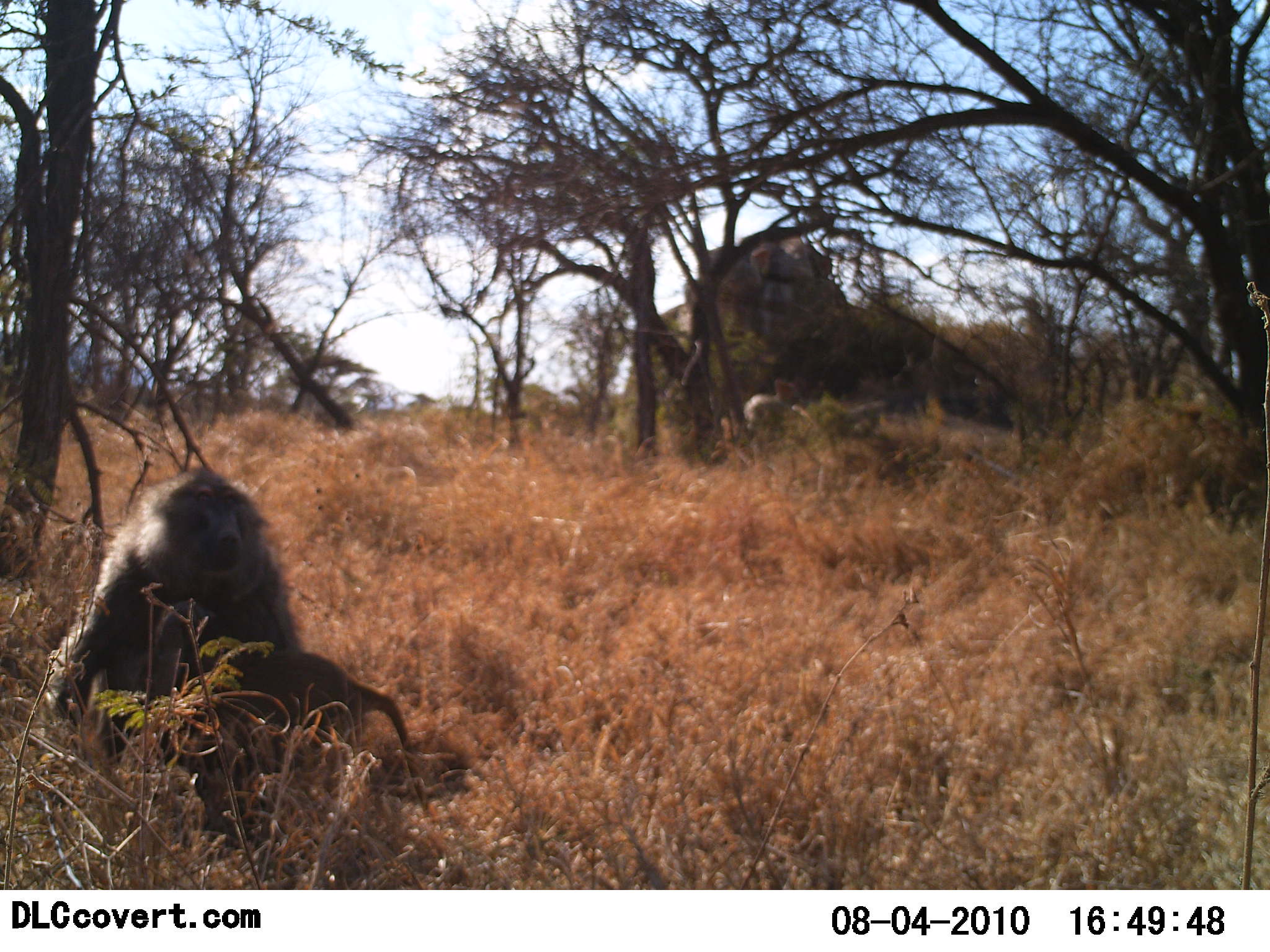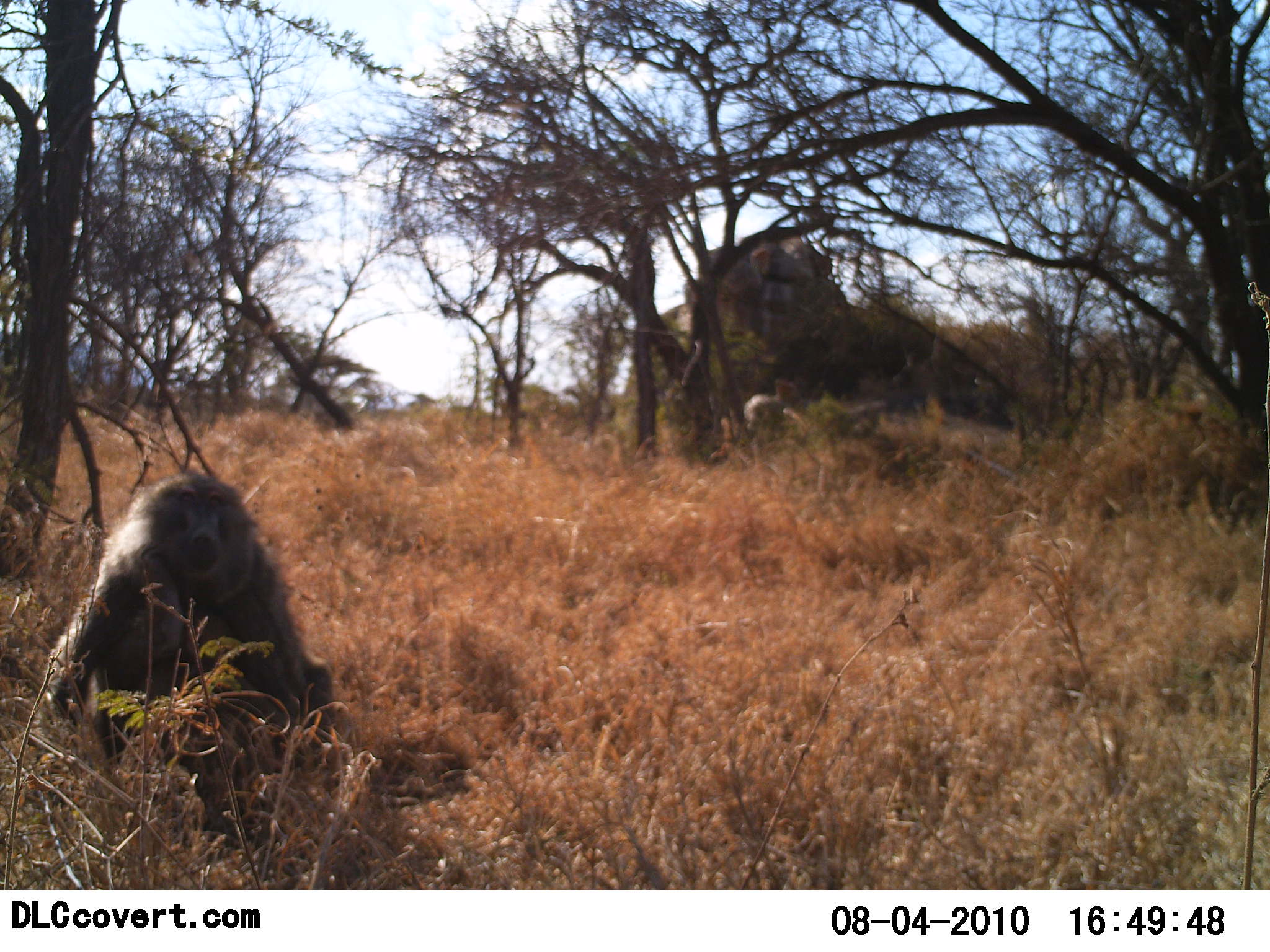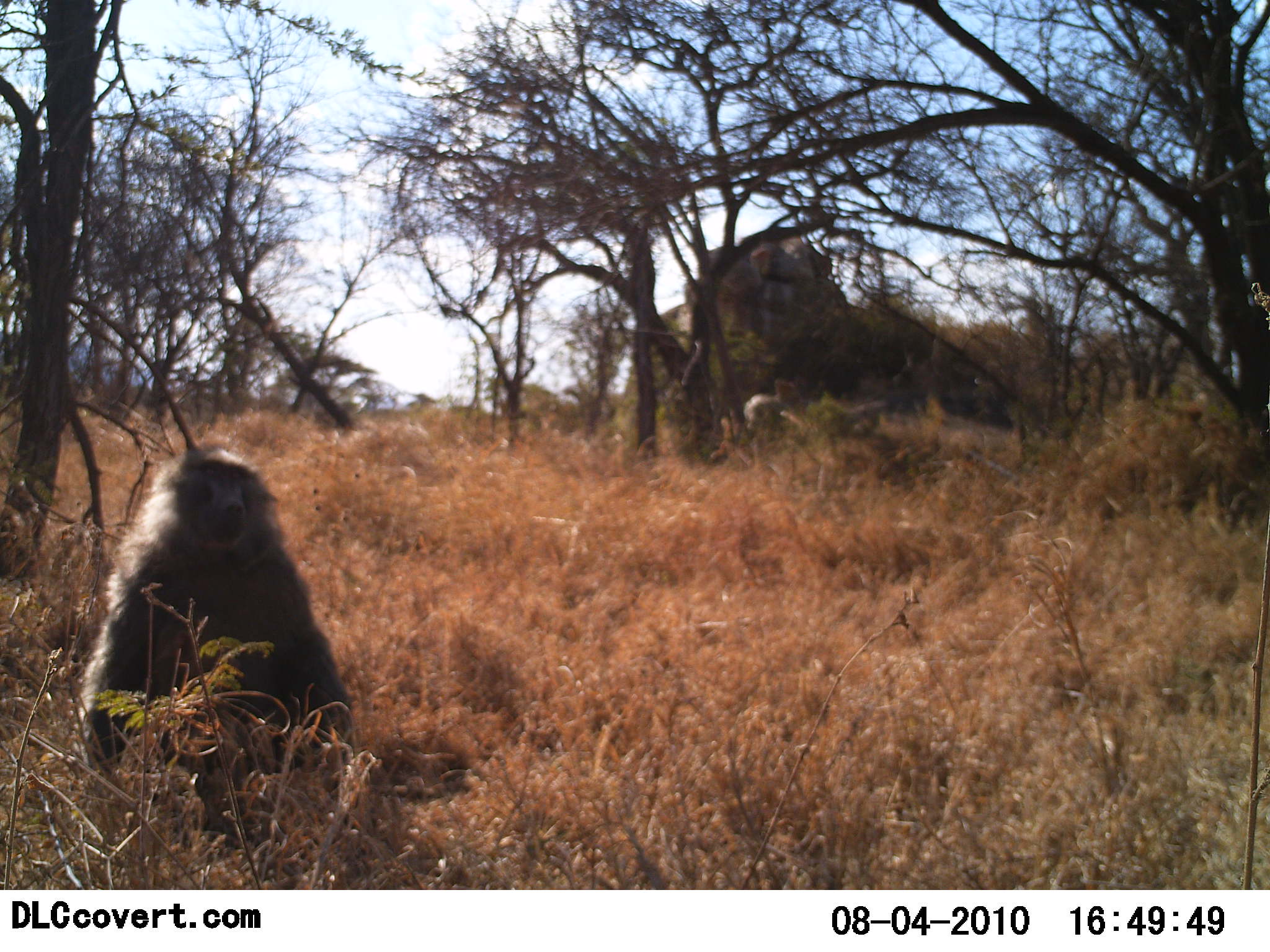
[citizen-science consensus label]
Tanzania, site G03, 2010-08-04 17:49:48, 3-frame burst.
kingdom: Animalia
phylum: Chordata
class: Mammalia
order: Primates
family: Cercopithecidae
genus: Papio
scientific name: Papio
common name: baboon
Baboon (Papio), count 1. Behavior (volunteer vote fractions): standing 17%, resting 83%, moving 0%, interacting 0%. Young present (vote fraction): 17%. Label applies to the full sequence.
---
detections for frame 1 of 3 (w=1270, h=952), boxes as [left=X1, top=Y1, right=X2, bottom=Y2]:
animal: [left=44, top=466, right=432, bottom=822]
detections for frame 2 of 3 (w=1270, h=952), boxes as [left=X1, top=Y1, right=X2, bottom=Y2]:
animal: [left=36, top=474, right=336, bottom=850]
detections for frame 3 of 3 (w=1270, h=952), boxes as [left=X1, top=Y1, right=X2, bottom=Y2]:
animal: [left=70, top=447, right=356, bottom=852]